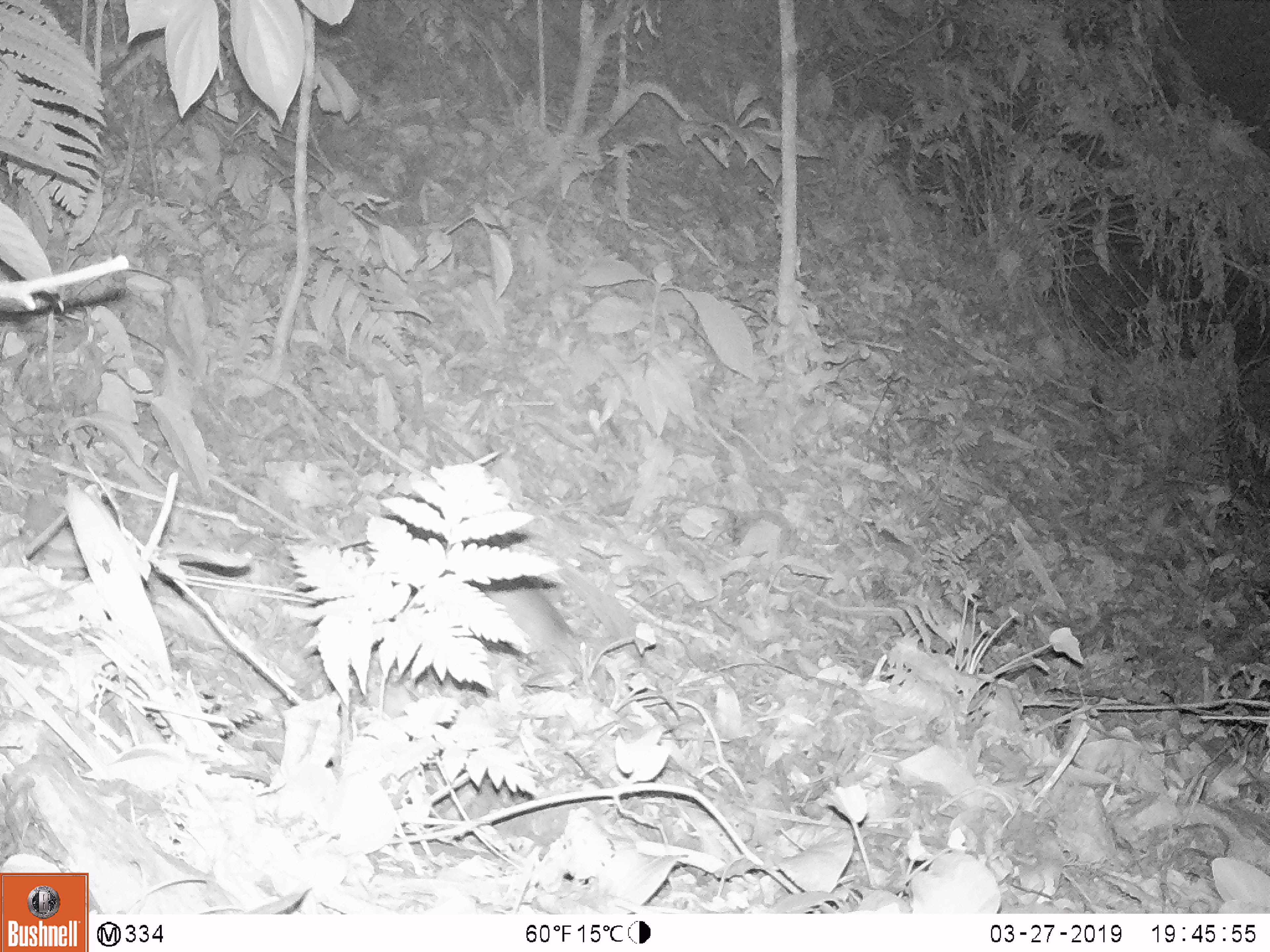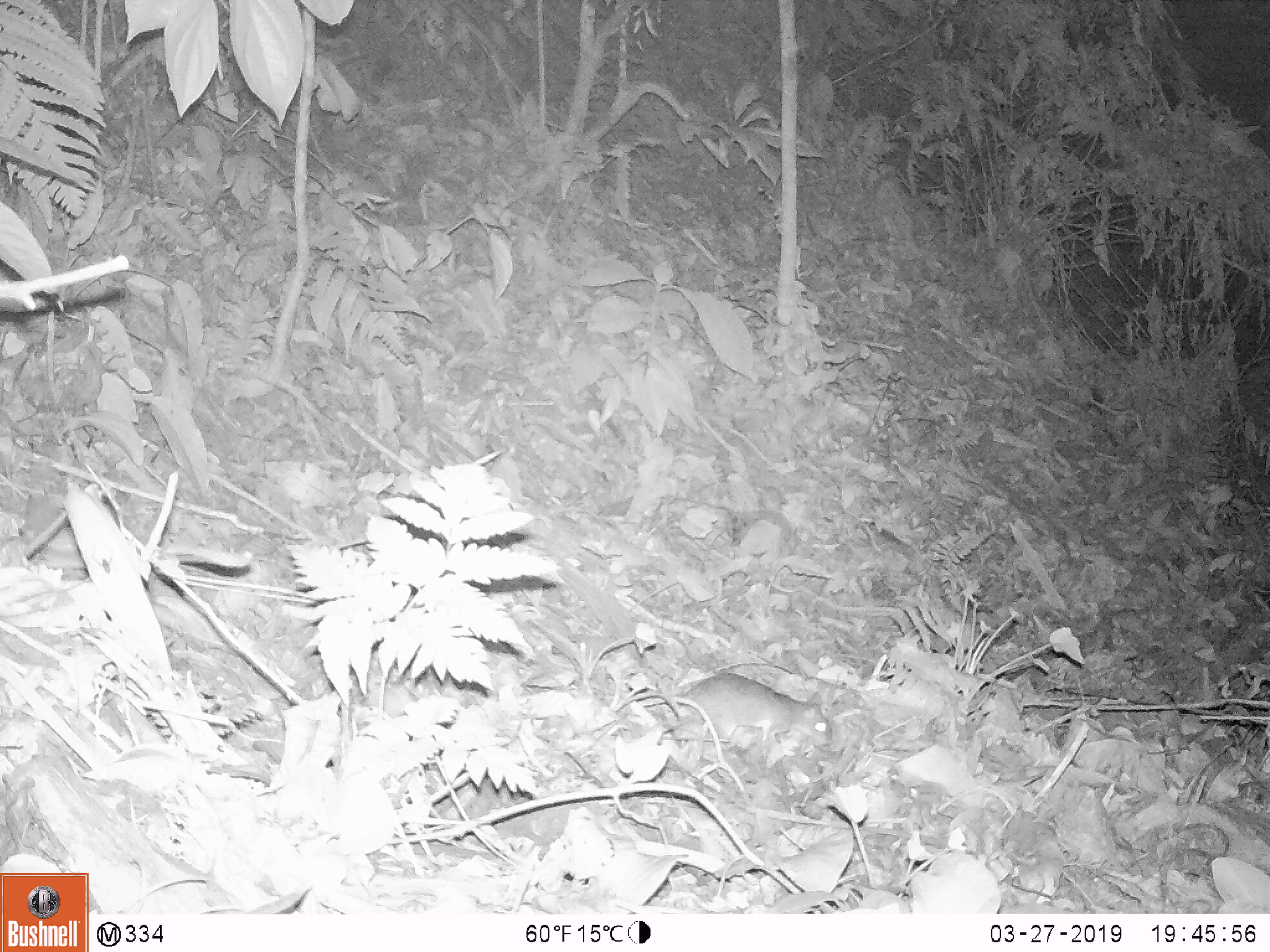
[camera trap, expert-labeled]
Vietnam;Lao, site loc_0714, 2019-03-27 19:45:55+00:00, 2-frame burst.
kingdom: Animalia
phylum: Chordata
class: Mammalia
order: Rodentia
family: Muridae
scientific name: Muridae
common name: old-world mice and rats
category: unidentified murid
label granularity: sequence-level